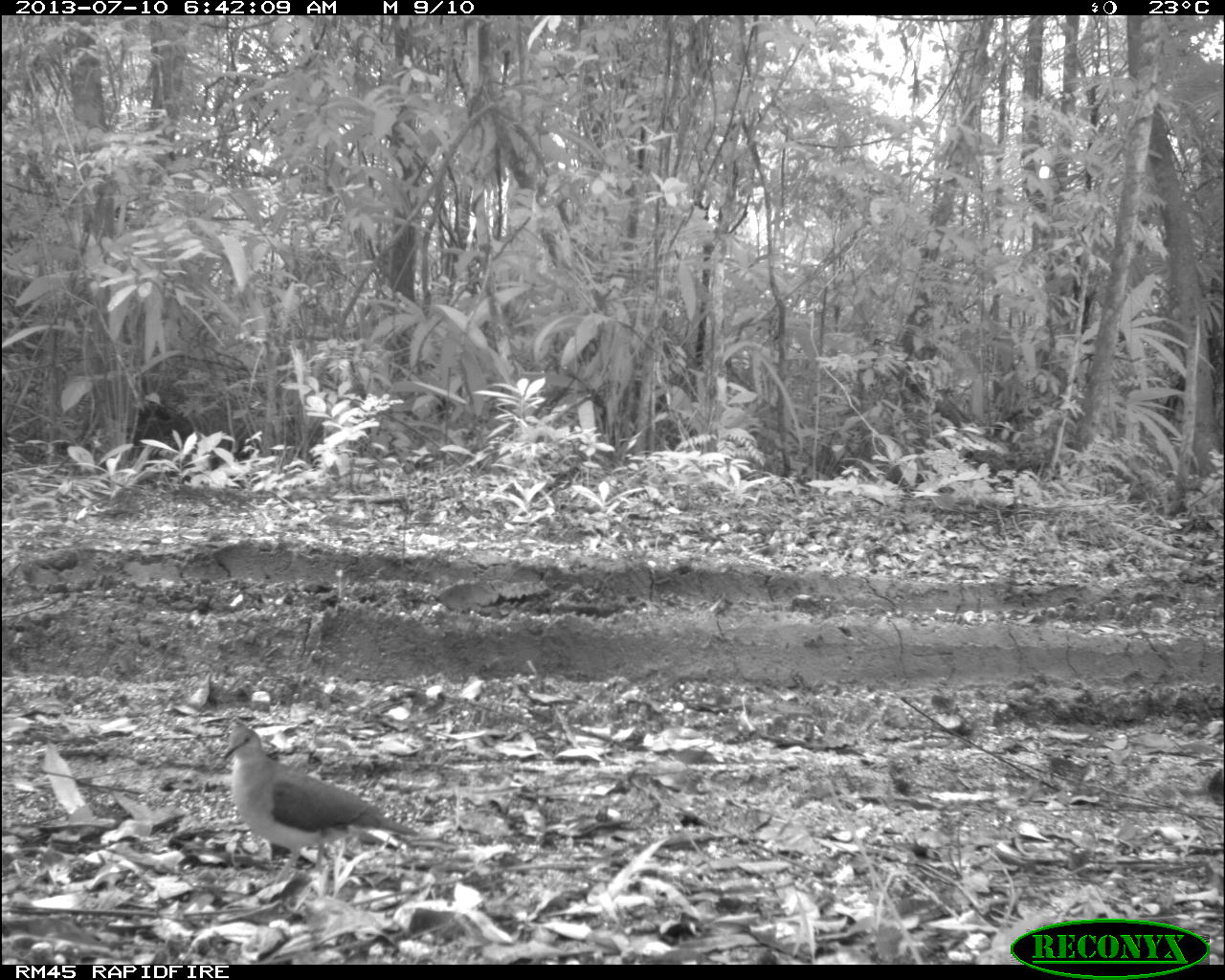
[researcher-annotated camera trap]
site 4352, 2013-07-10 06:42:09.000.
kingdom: Animalia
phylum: Chordata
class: Aves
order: Columbiformes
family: Columbidae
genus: Leptotila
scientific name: Leptotila plumbeiceps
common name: gray-headed dove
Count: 2.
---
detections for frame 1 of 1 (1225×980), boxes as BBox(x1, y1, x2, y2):
leptotila plumbeiceps: BBox(220, 725, 420, 876)